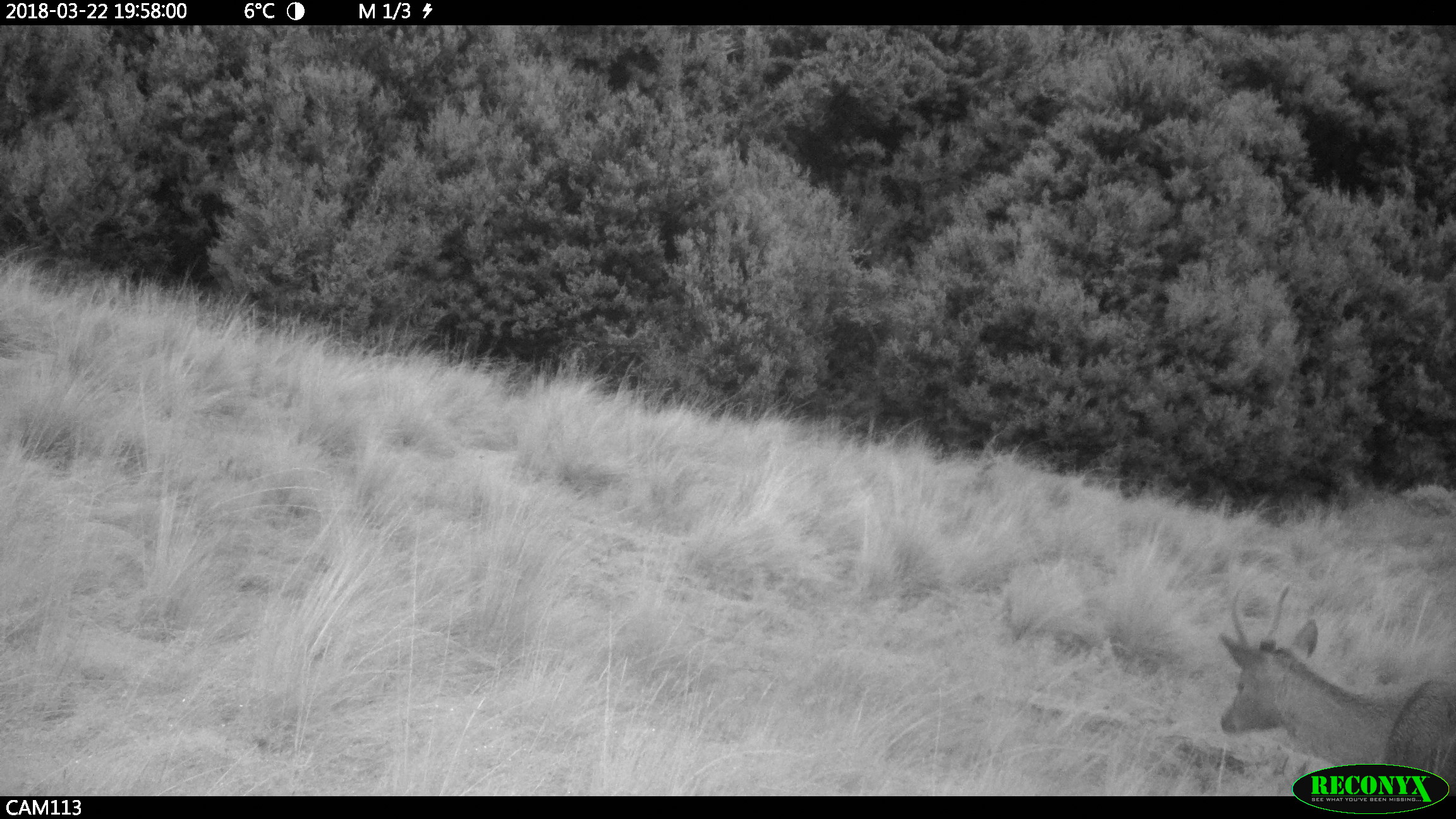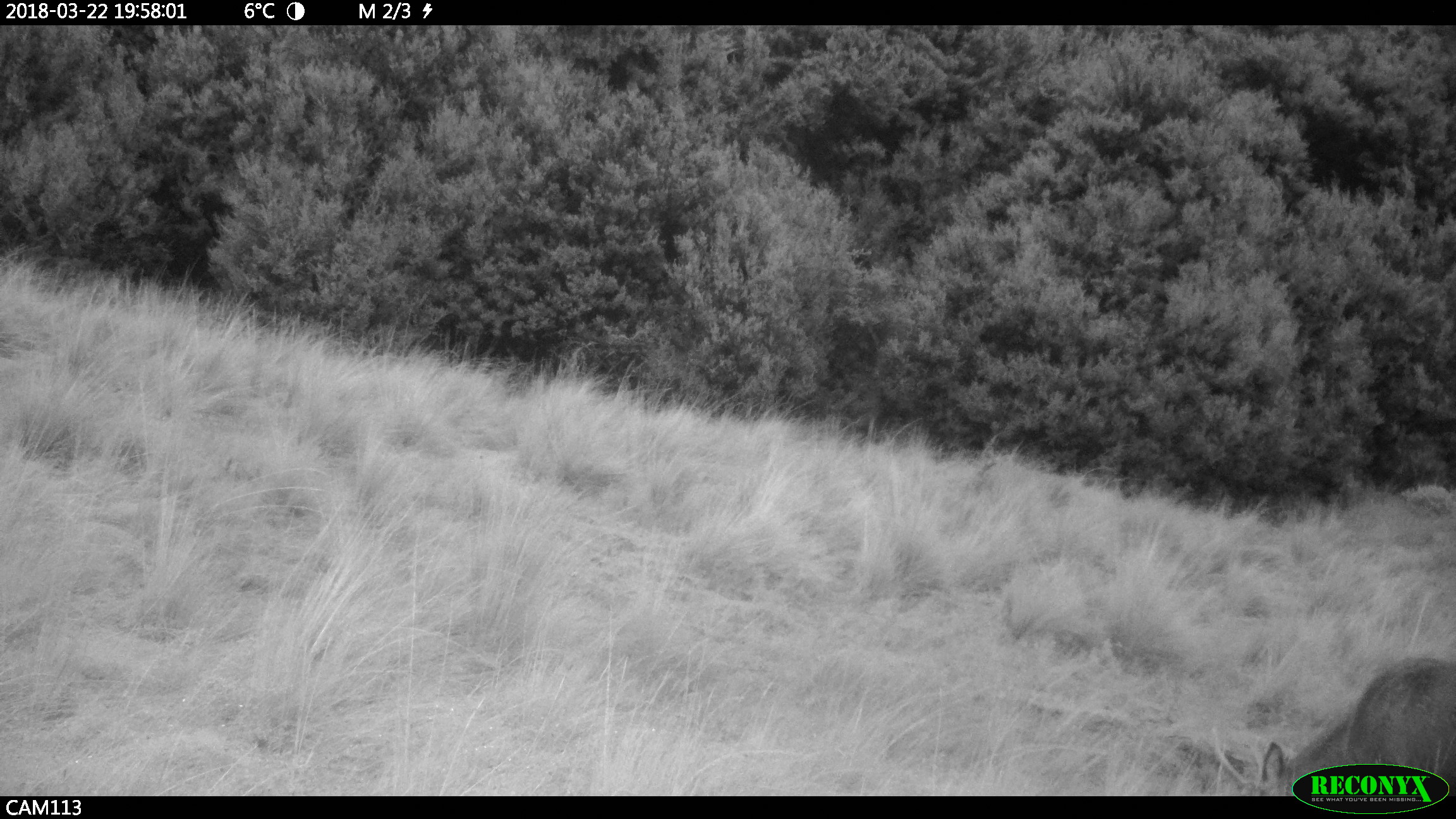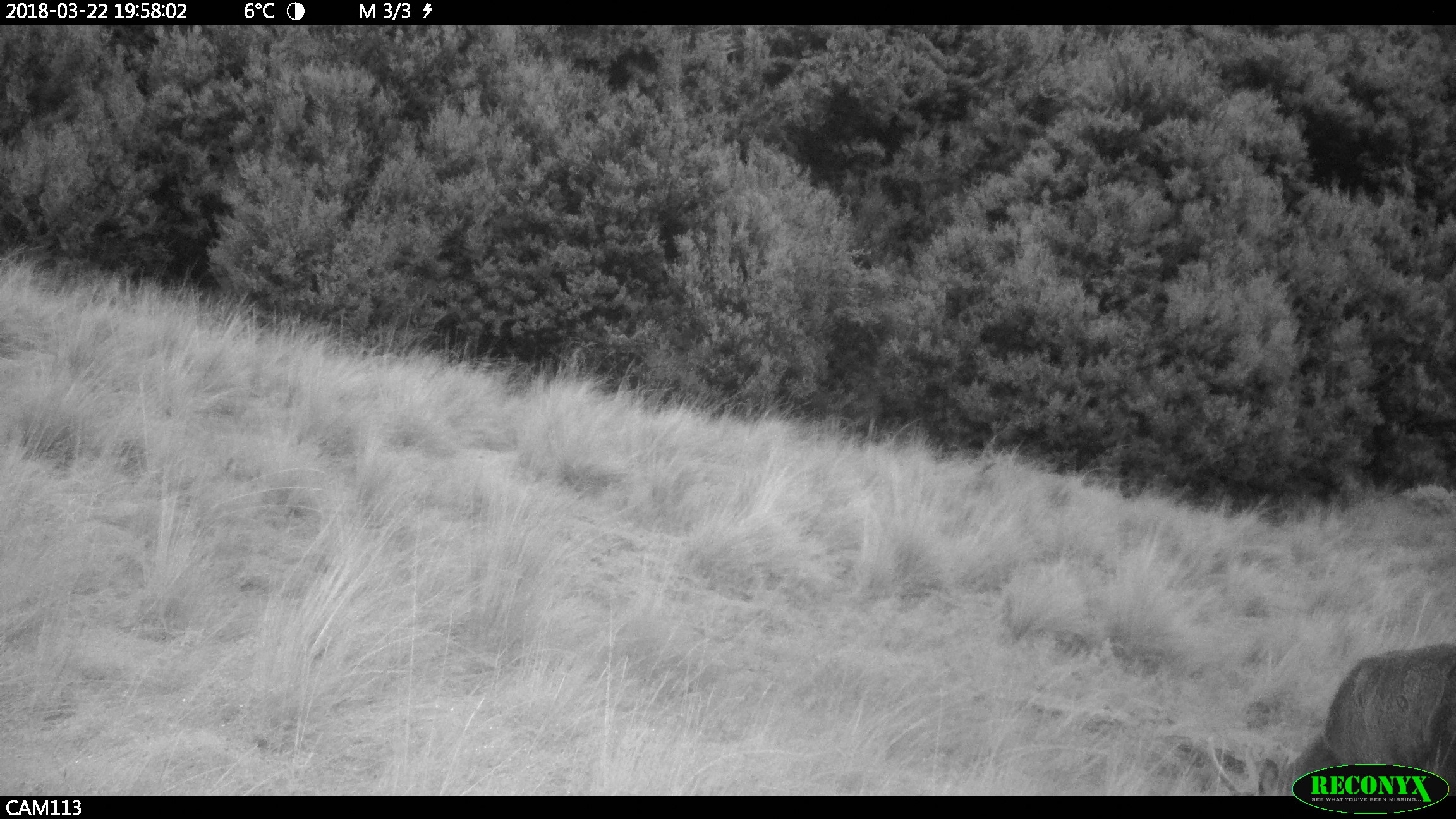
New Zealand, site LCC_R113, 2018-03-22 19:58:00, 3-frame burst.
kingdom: Animalia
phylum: Chordata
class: Mammalia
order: Artiodactyla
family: Cervidae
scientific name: Cervidae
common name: deer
Deer (Cervidae).